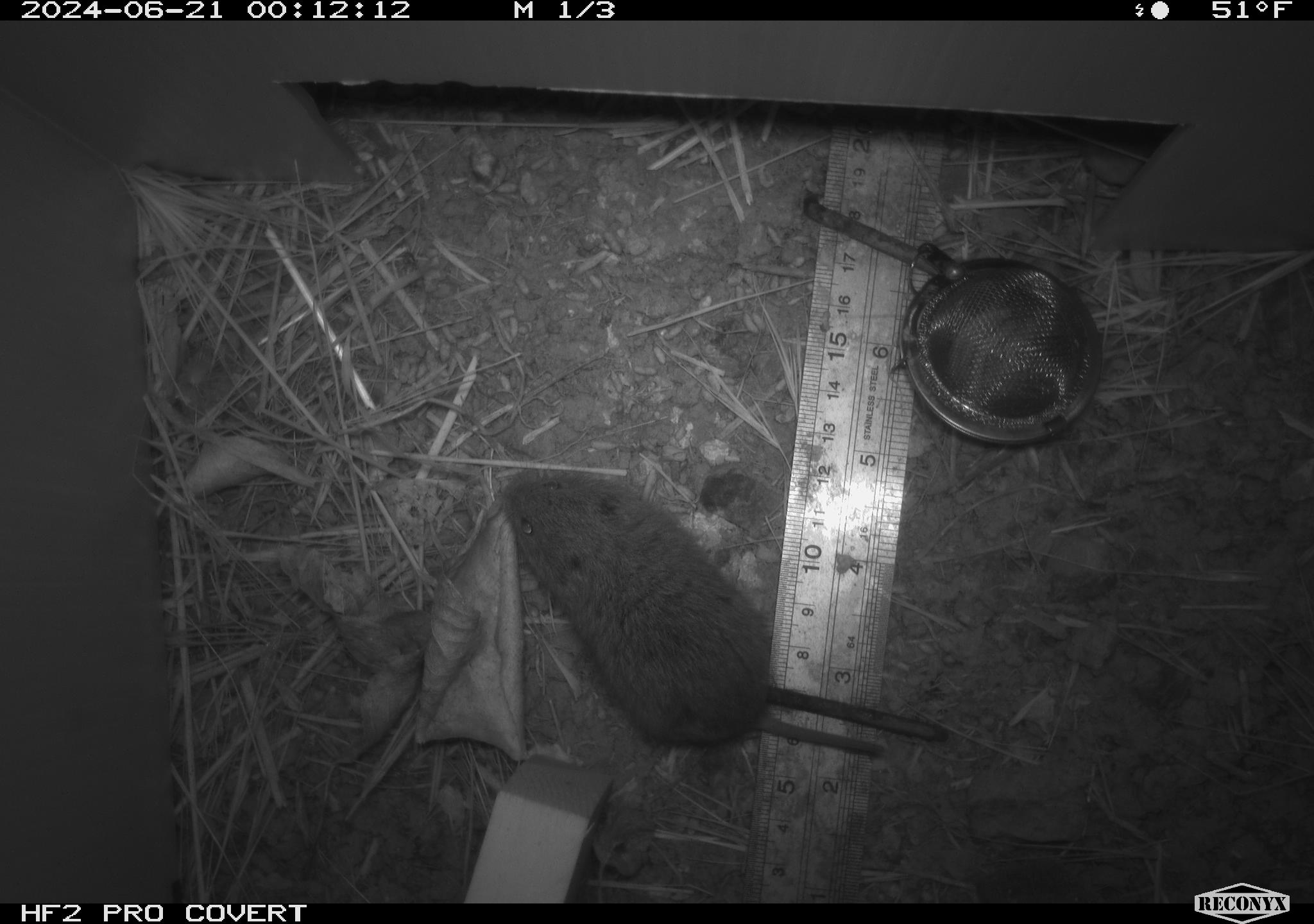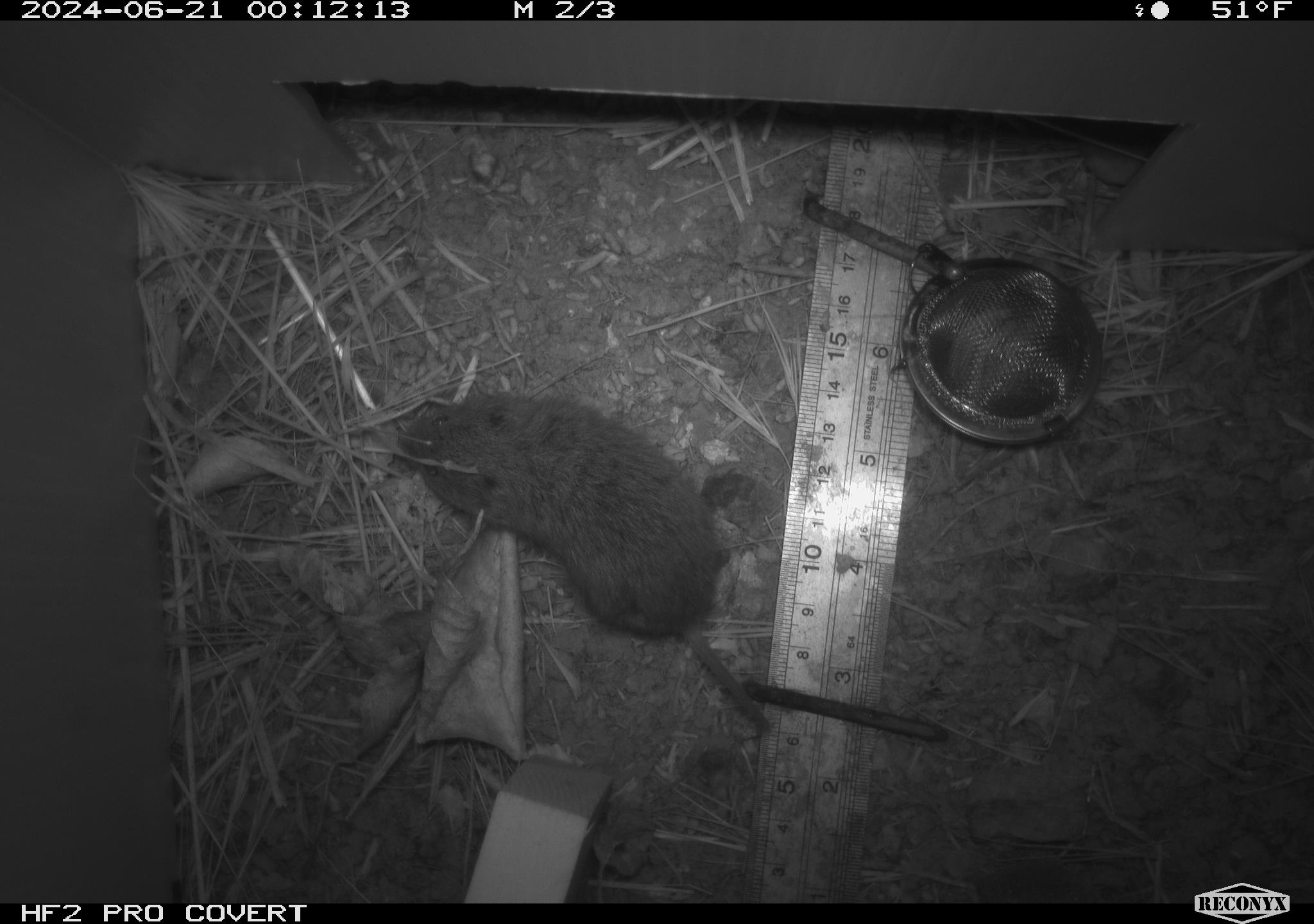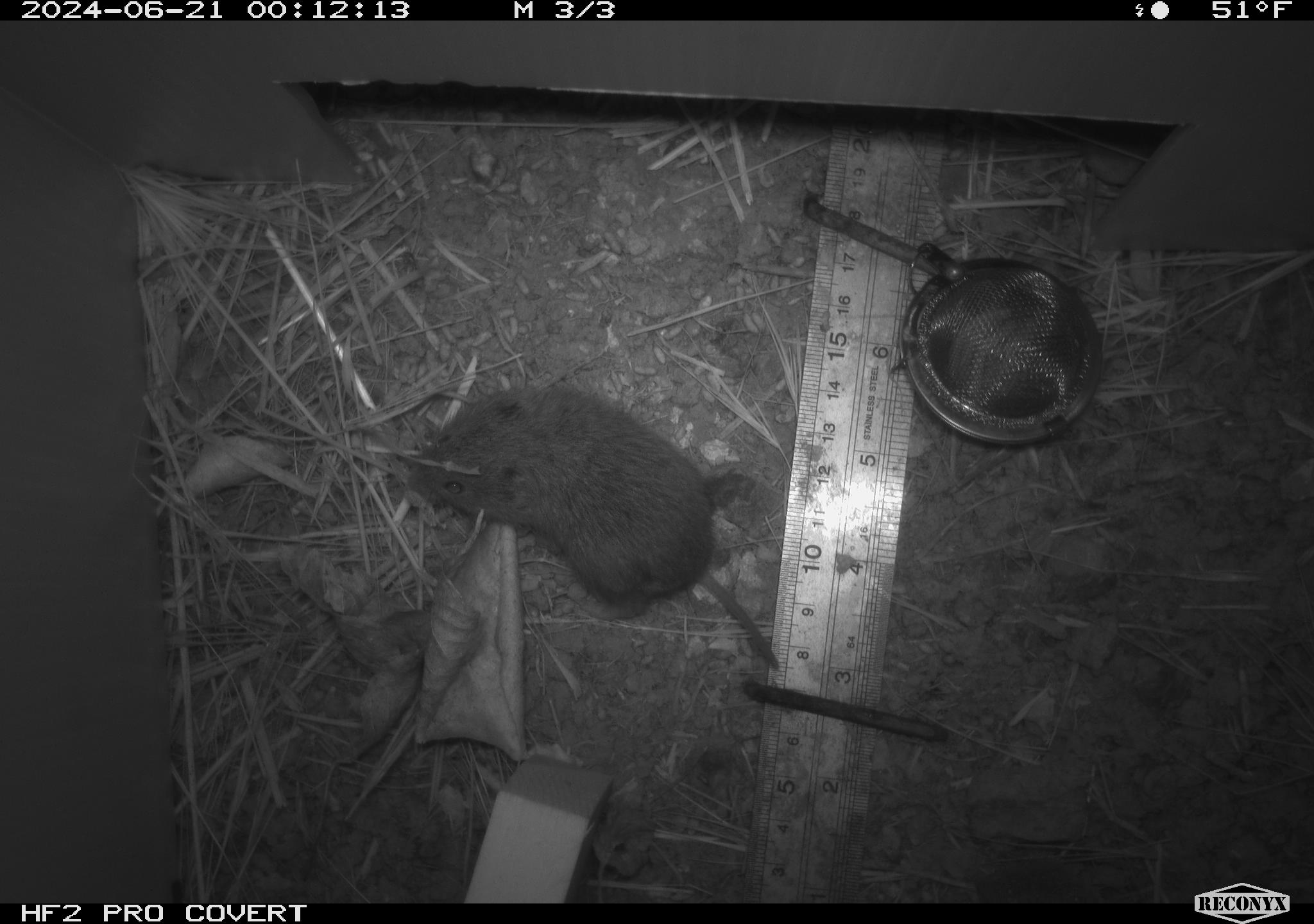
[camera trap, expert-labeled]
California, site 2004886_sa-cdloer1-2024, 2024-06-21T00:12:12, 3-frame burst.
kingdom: Animalia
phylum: Chordata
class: Mammalia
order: Rodentia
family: Cricetidae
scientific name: Arvicolinae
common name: voles, lemmings, and muskrats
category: arvicolinae subfamily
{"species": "arvicolinae subfamily (voles, lemmings, and muskrats) (Arvicolinae)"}